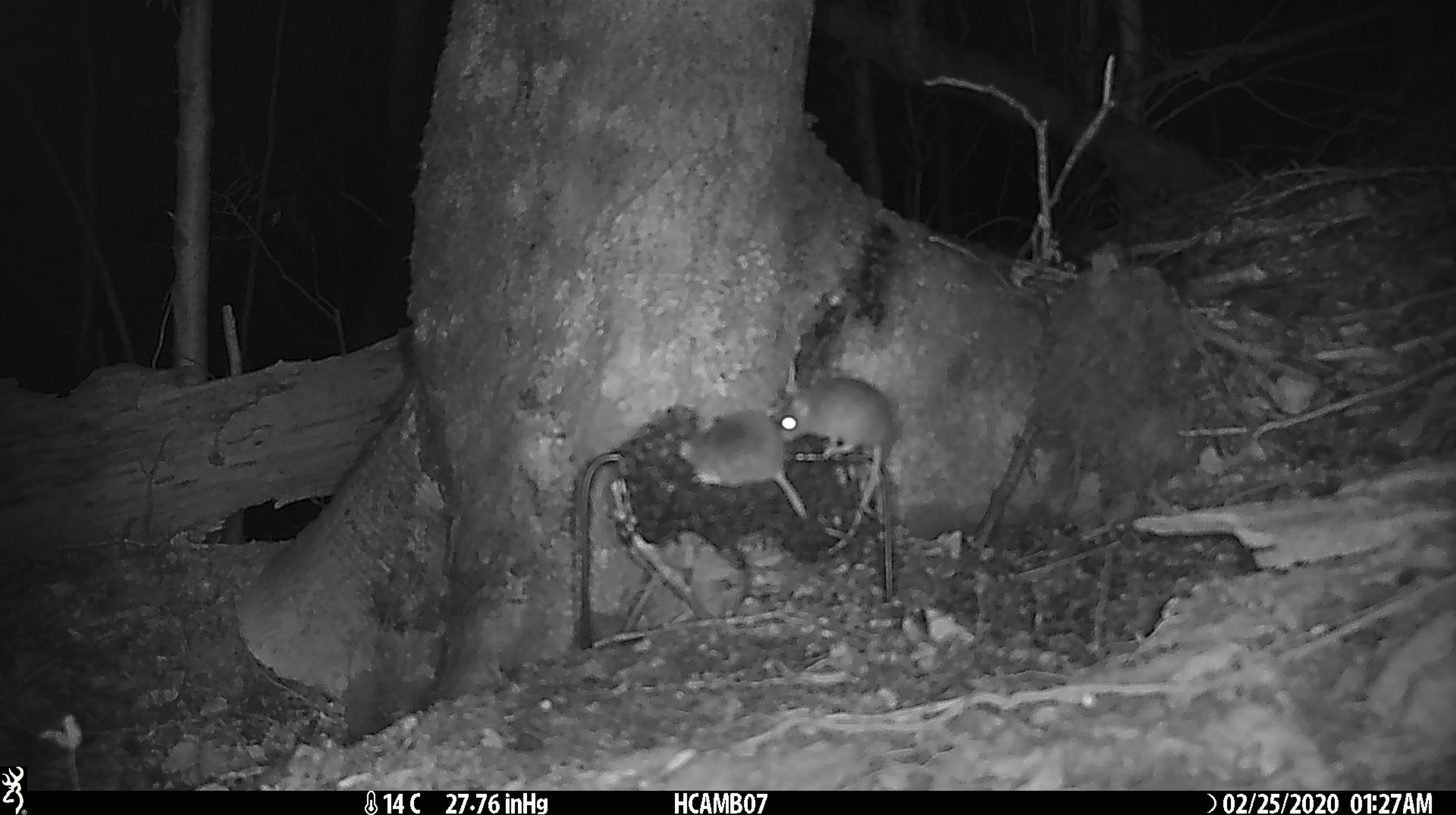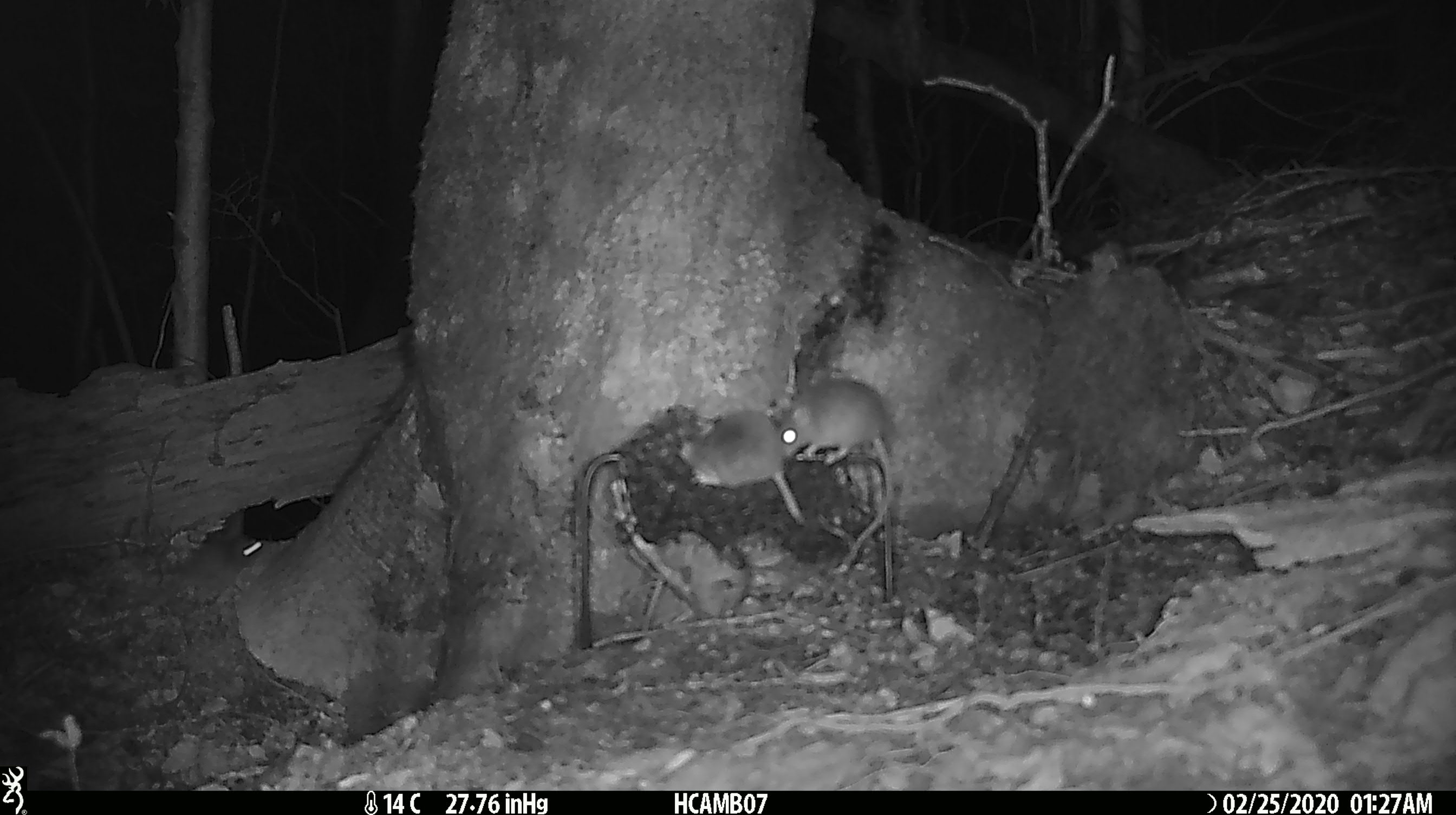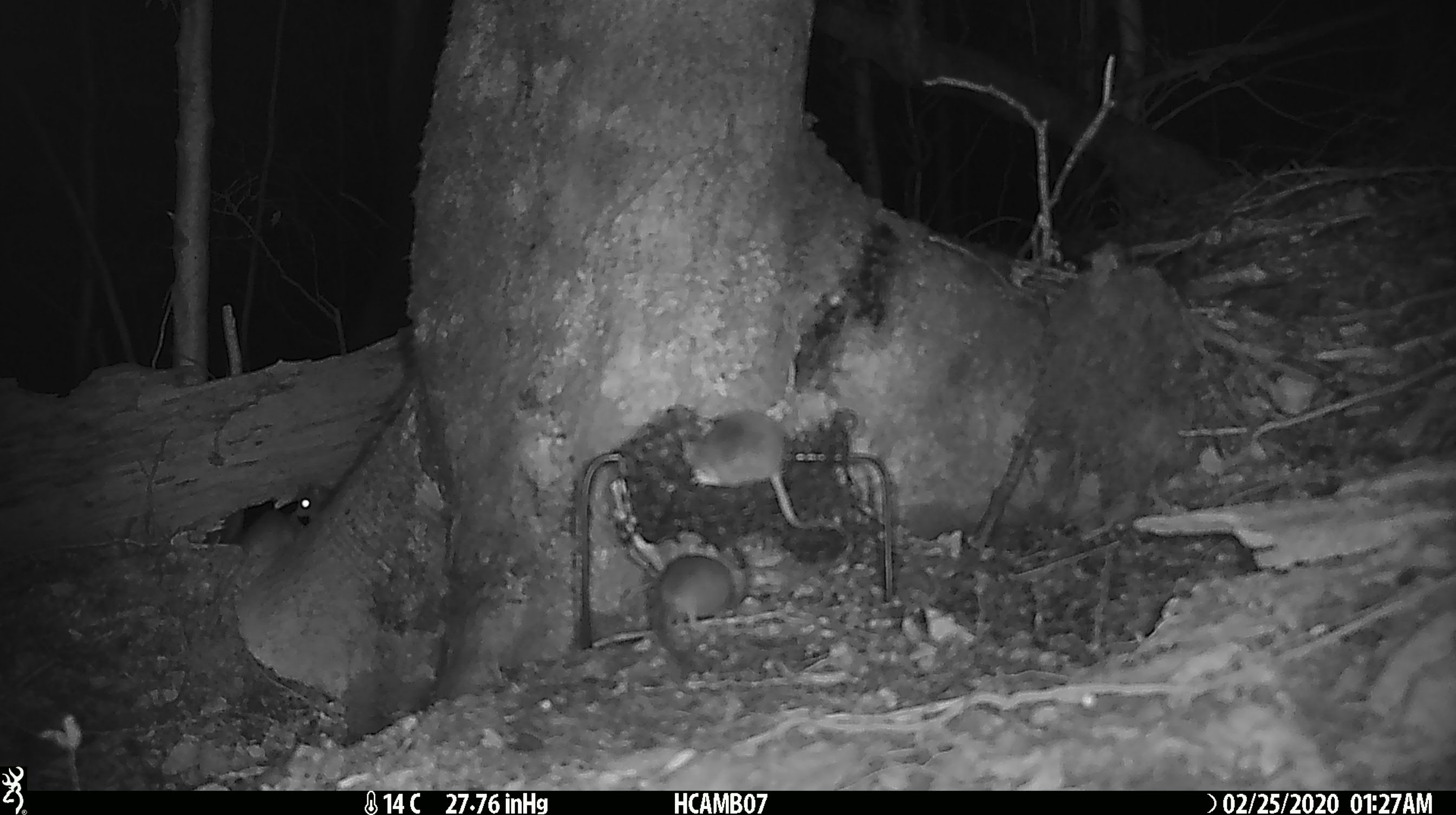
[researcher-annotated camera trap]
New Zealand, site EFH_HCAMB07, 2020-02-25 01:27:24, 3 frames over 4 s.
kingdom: Animalia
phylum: Chordata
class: Mammalia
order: Rodentia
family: Muridae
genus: Mus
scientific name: Mus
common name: mouse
Mouse (Mus).